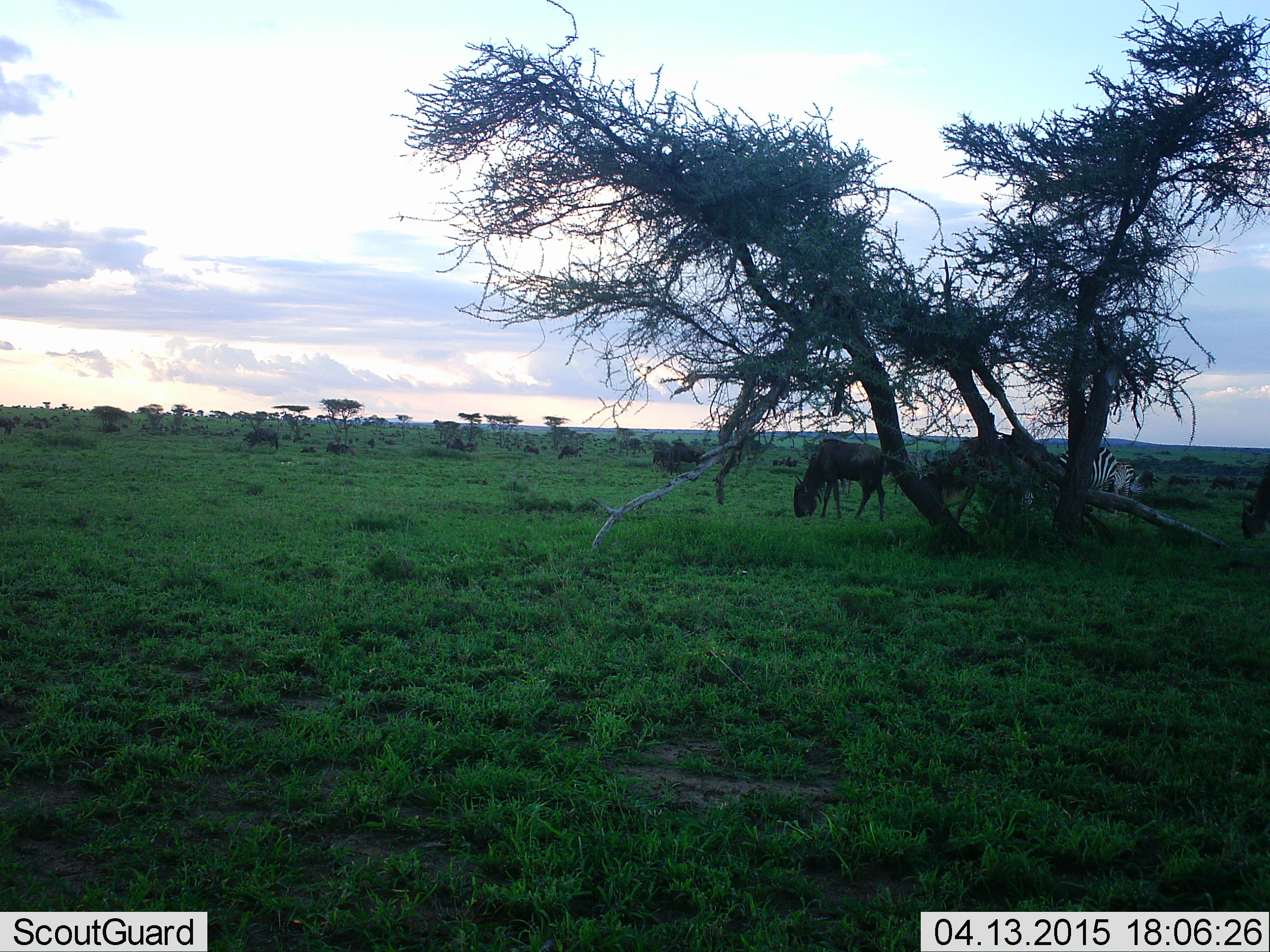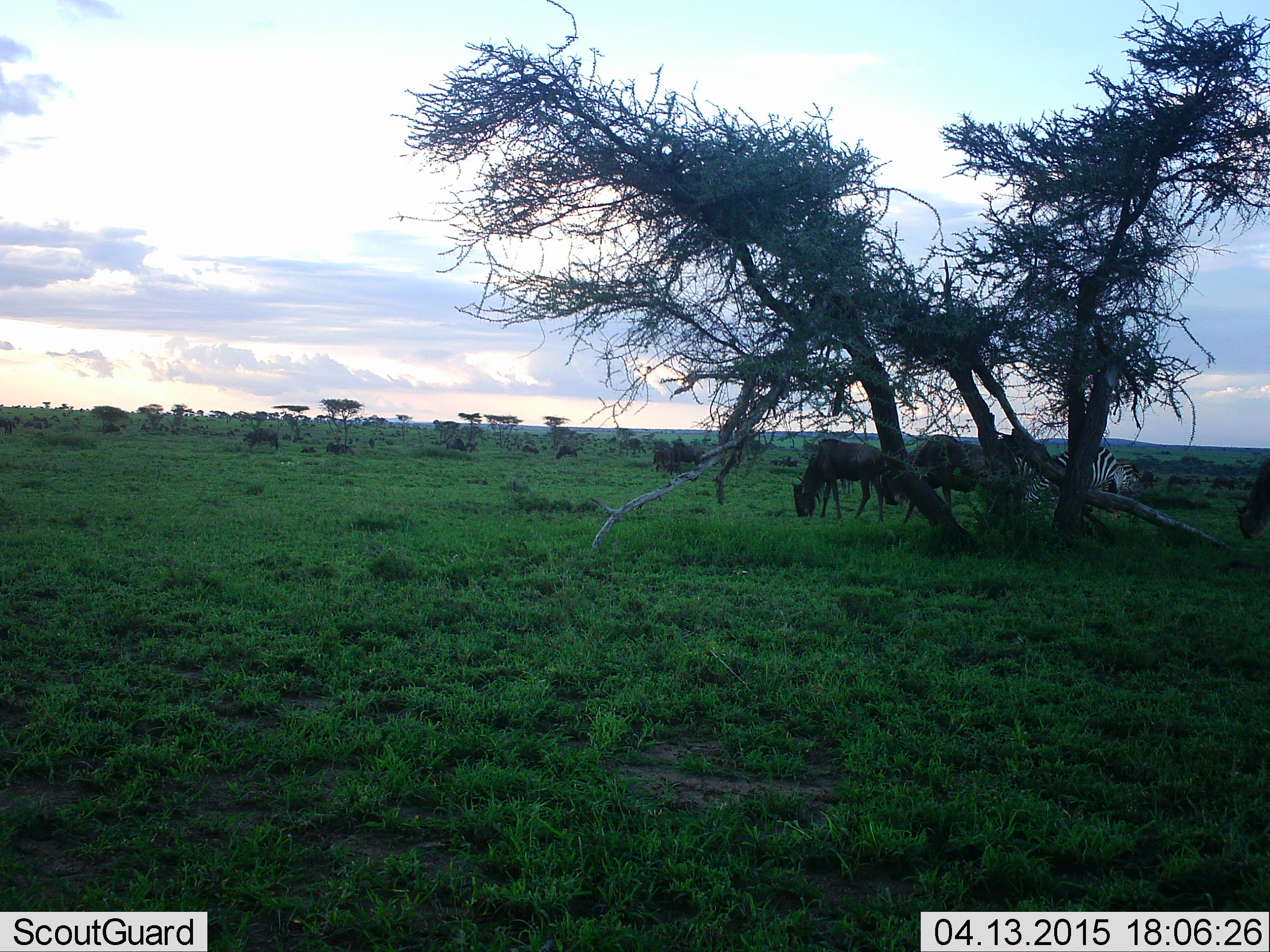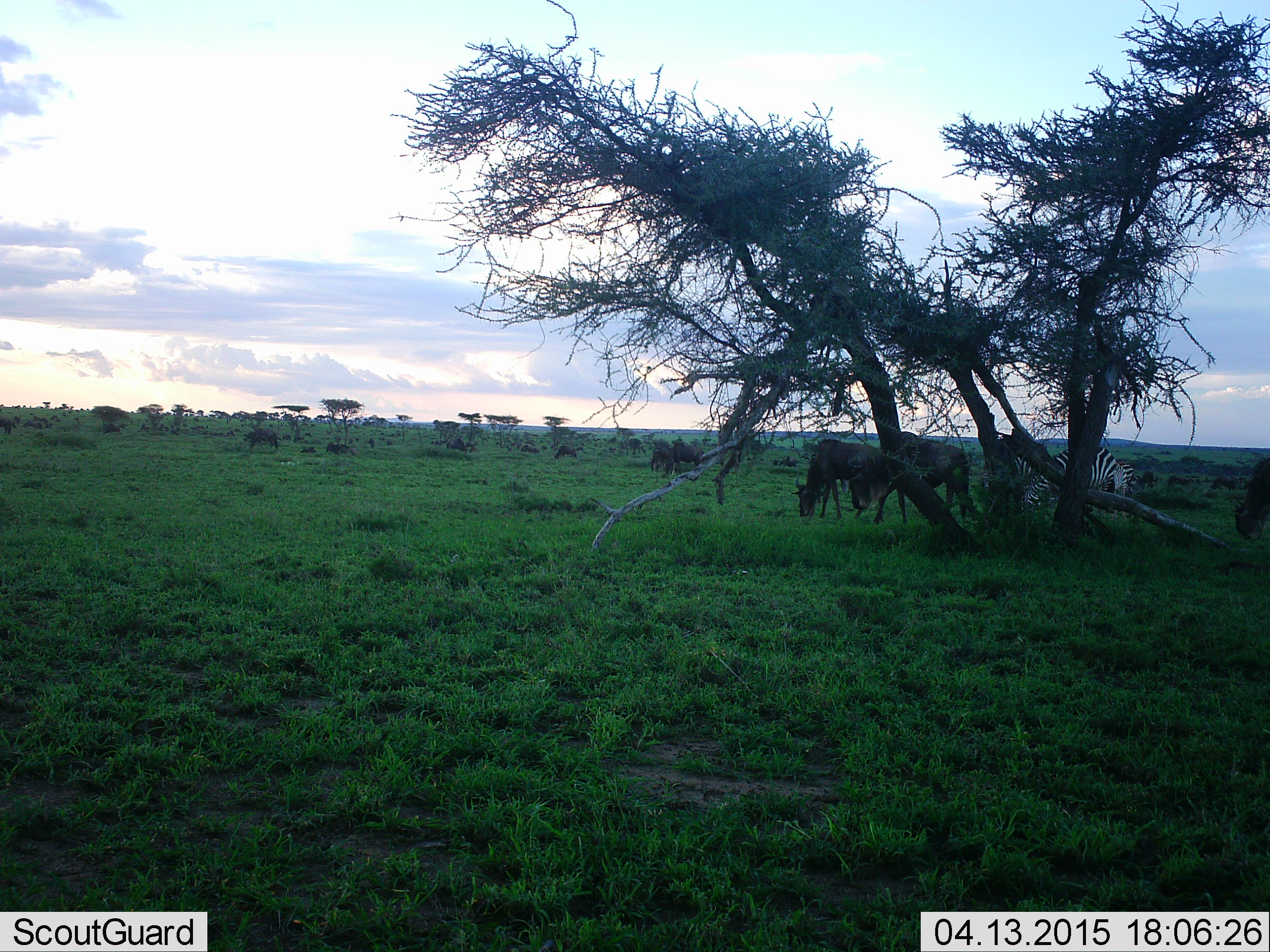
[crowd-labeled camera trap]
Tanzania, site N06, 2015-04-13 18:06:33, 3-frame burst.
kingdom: Animalia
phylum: Chordata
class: Mammalia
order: Artiodactyla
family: Bovidae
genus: Connochaetes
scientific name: Connochaetes taurinus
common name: blue wildebeest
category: wildebeest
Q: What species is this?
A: Wildebeest (blue wildebeest) (Connochaetes taurinus).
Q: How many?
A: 7.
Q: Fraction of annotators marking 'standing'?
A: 20%.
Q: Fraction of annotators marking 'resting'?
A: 10%.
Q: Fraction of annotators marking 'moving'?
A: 30%.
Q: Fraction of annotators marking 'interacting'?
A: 0%.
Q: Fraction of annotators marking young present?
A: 0%.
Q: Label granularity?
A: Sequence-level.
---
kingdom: Animalia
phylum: Chordata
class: Mammalia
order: Perissodactyla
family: Equidae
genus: Equus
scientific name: Equus quagga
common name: plains zebra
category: zebra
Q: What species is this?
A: Zebra (plains zebra) (Equus quagga).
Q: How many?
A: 2.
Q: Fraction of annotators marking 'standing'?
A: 40%.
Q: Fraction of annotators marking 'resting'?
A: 0%.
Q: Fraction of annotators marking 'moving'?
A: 0%.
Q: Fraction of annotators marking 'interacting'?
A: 0%.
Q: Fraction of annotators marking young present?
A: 0%.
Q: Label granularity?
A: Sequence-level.